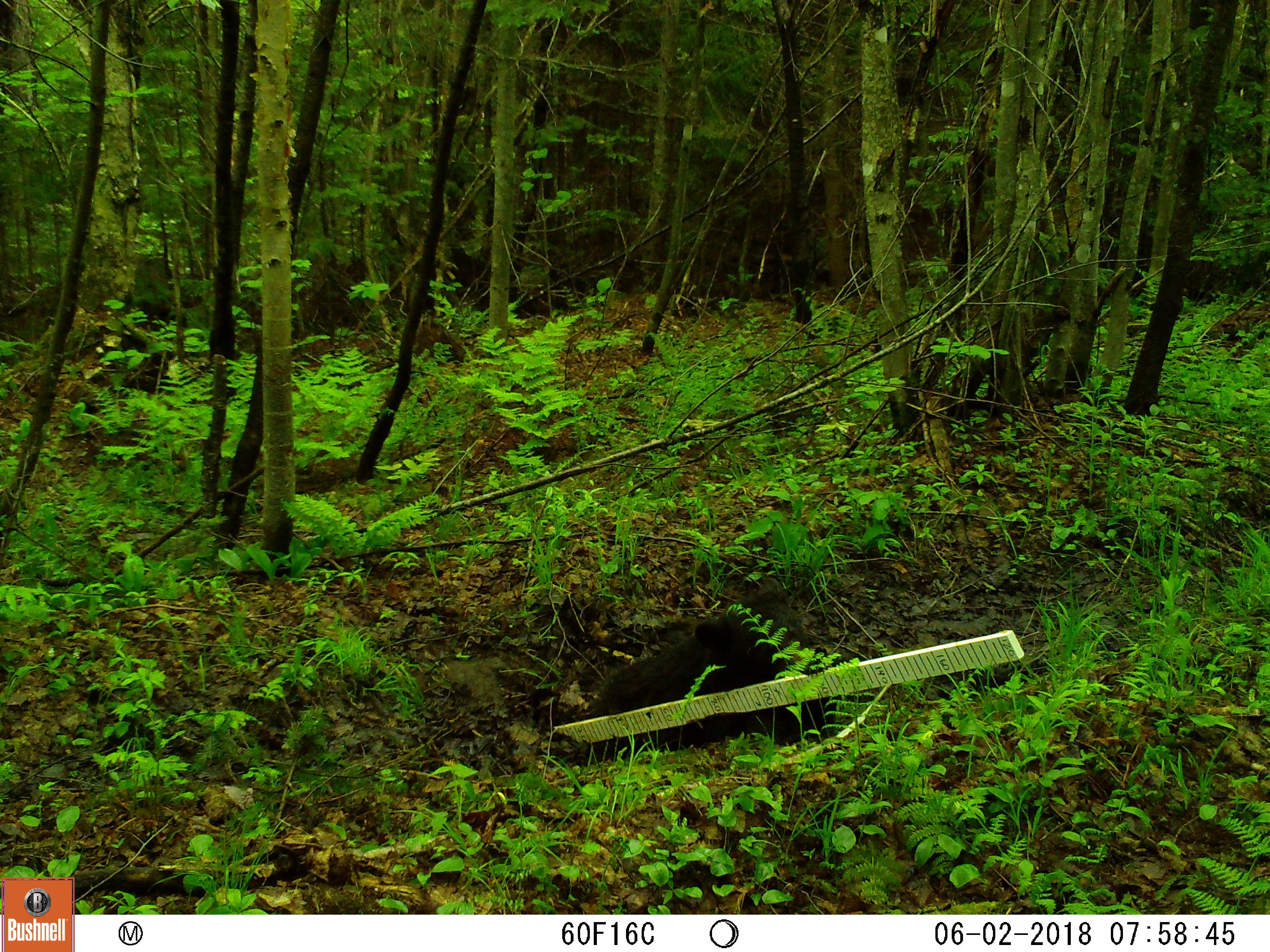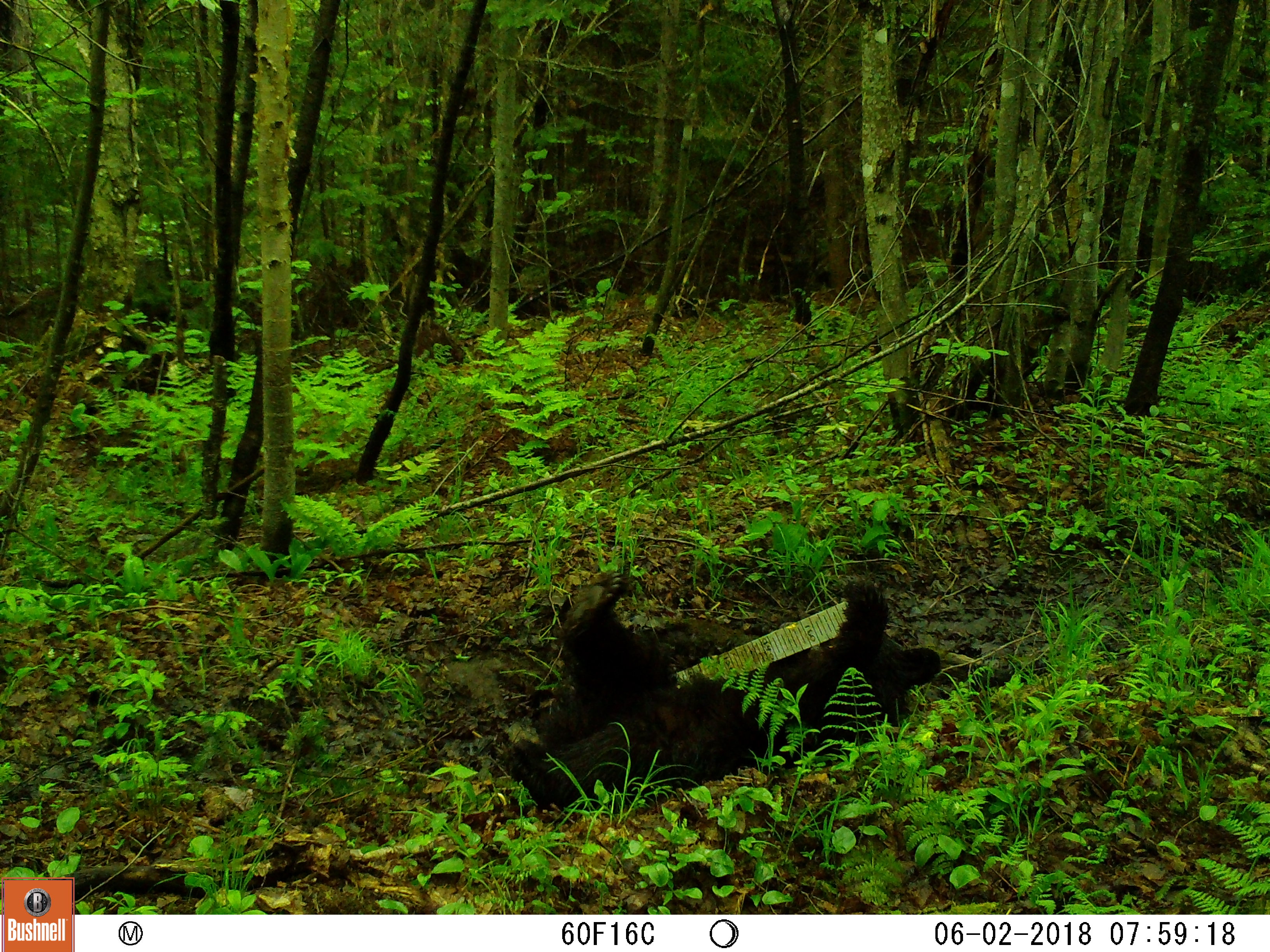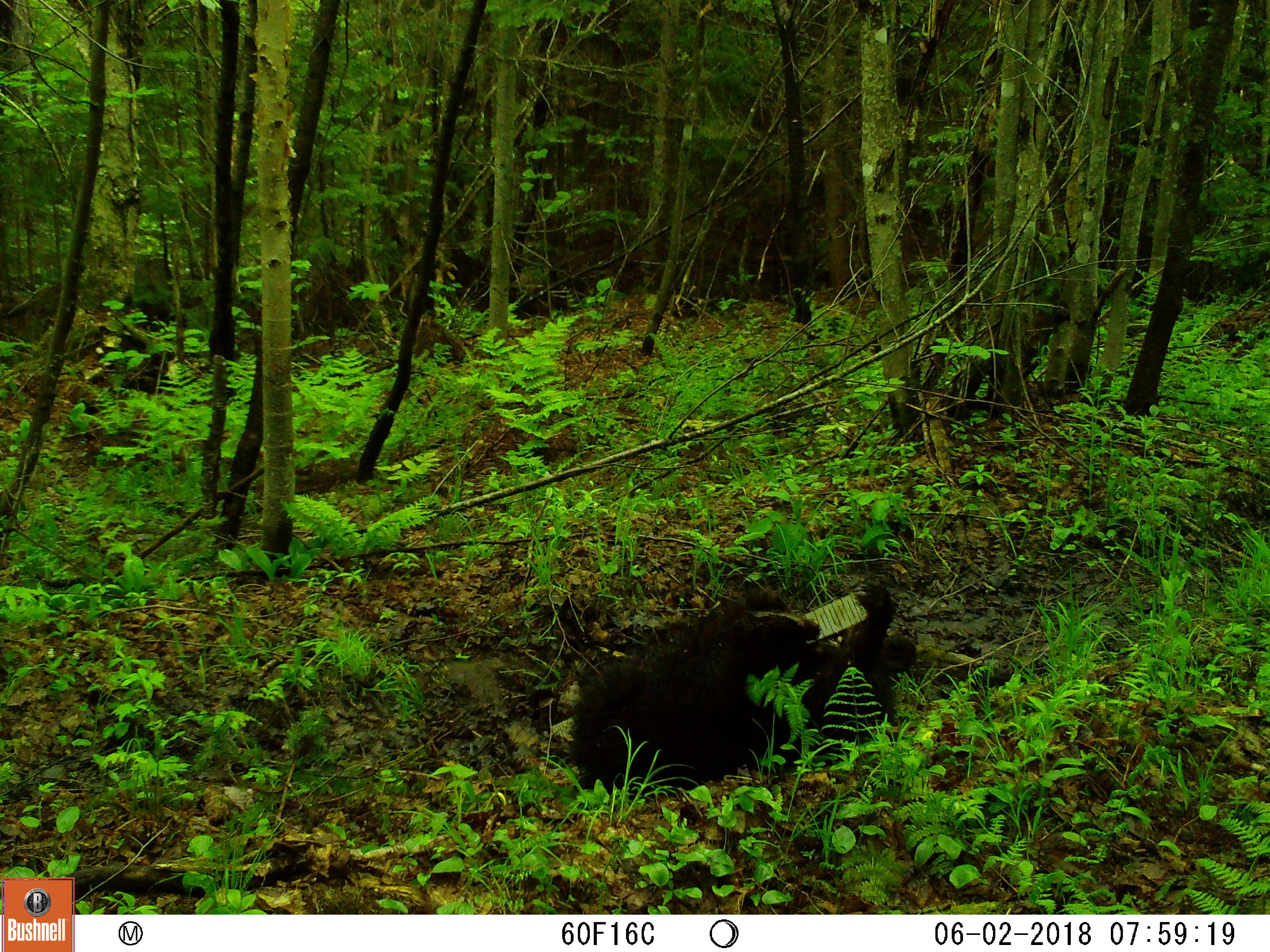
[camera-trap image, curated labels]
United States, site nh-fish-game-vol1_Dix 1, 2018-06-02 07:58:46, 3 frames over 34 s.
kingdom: Animalia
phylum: Chordata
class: Mammalia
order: Carnivora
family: Ursidae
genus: Ursus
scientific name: Ursus americanus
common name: black bear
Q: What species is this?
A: Black bear (Ursus americanus).